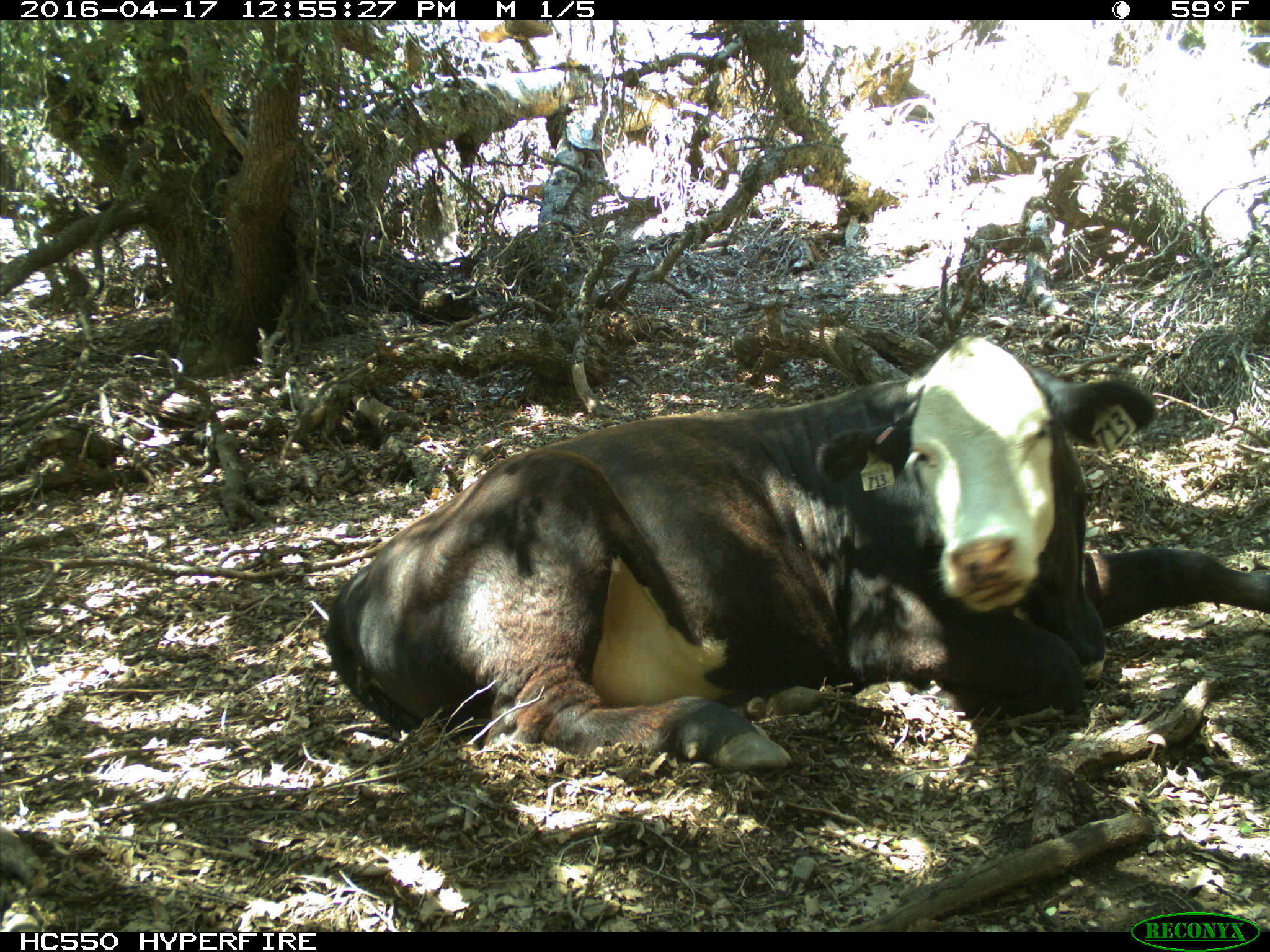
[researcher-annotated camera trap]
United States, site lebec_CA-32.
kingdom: Animalia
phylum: Chordata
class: Mammalia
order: Artiodactyla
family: Bovidae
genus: Bos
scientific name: Bos taurus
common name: domestic cow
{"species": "Bos taurus (domestic cow)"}